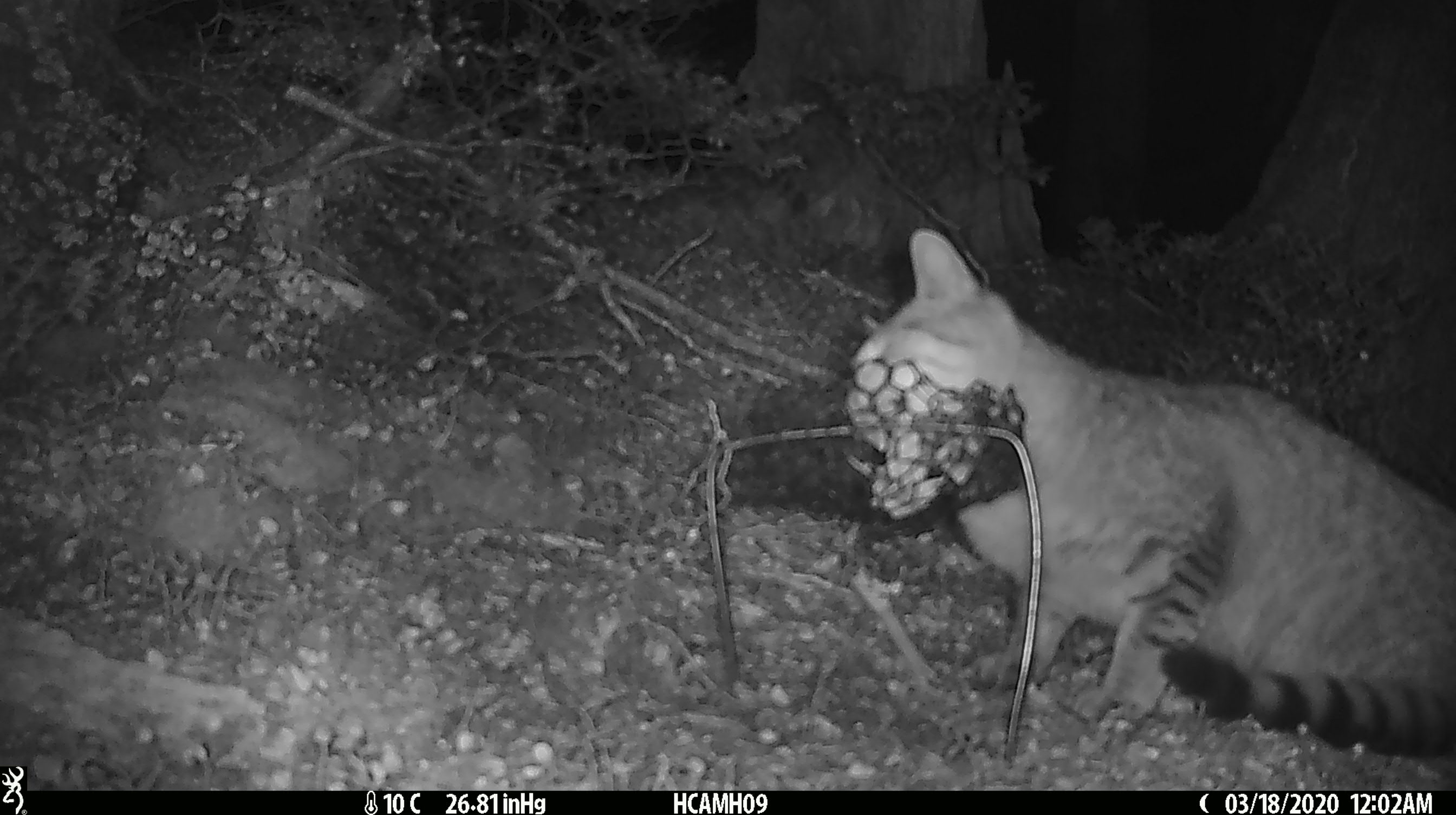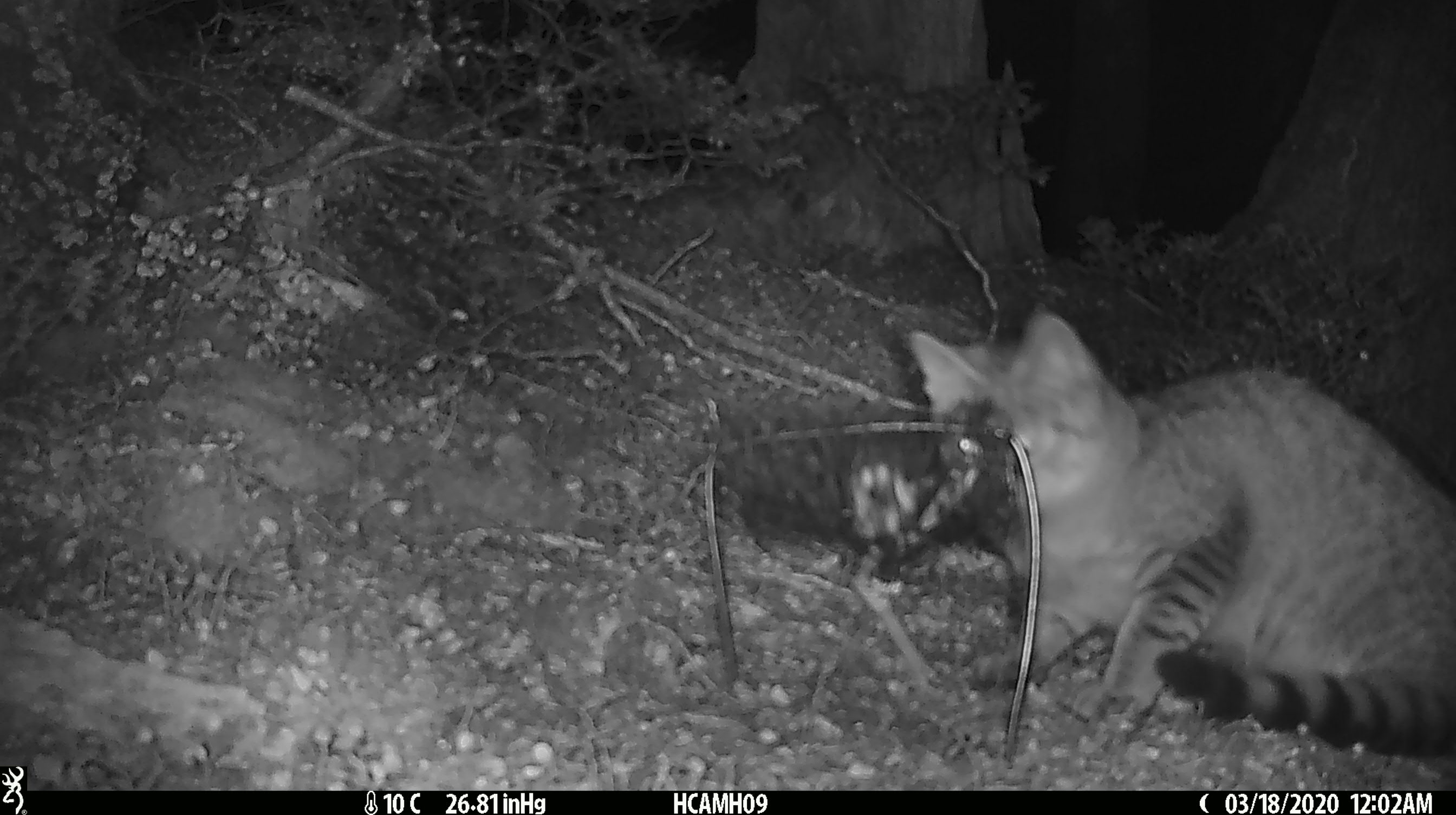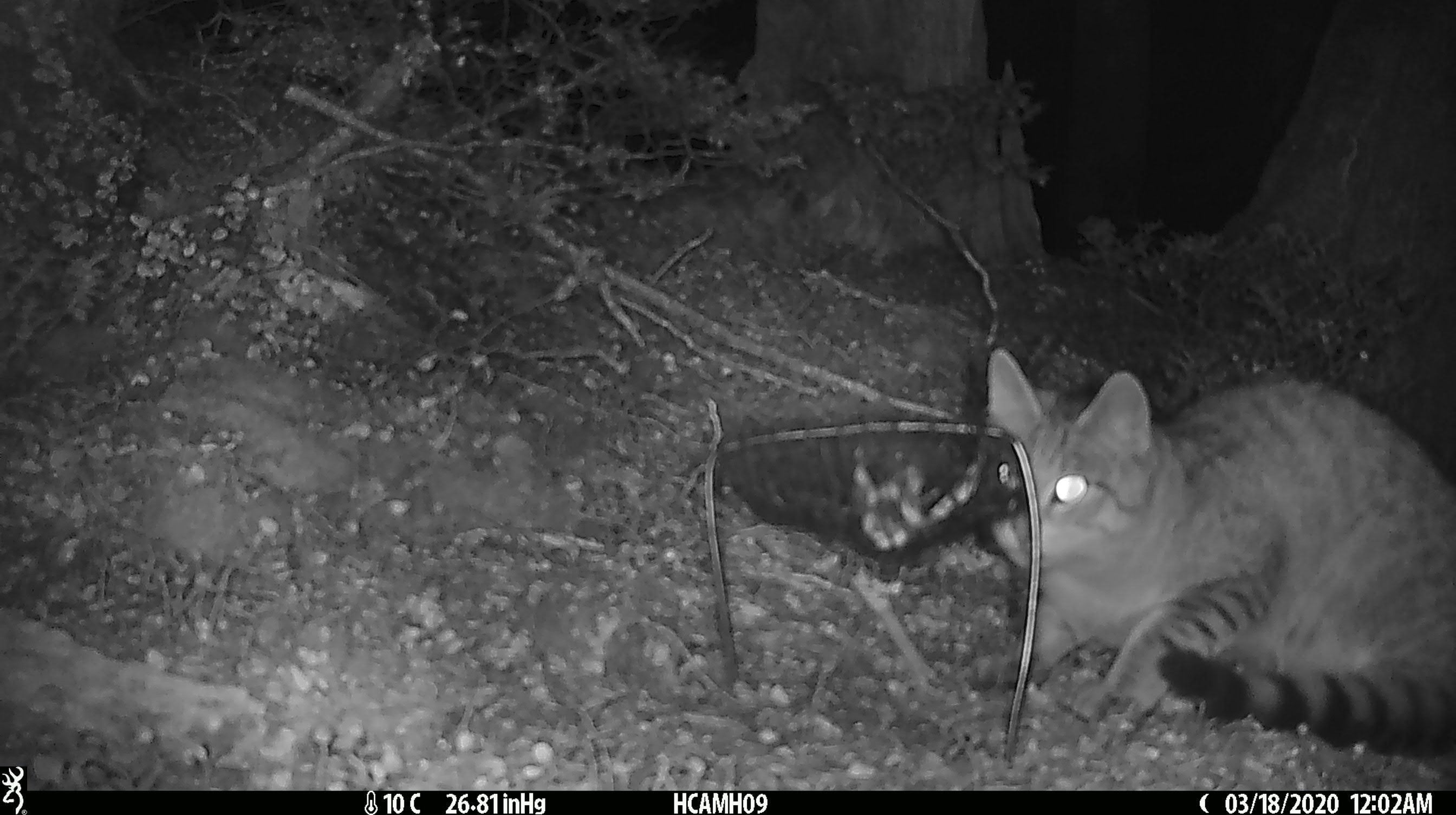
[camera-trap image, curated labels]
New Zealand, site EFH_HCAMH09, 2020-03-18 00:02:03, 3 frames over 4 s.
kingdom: Animalia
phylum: Chordata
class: Mammalia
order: Carnivora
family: Felidae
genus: Felis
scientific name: Felis catus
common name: domestic cat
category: cat